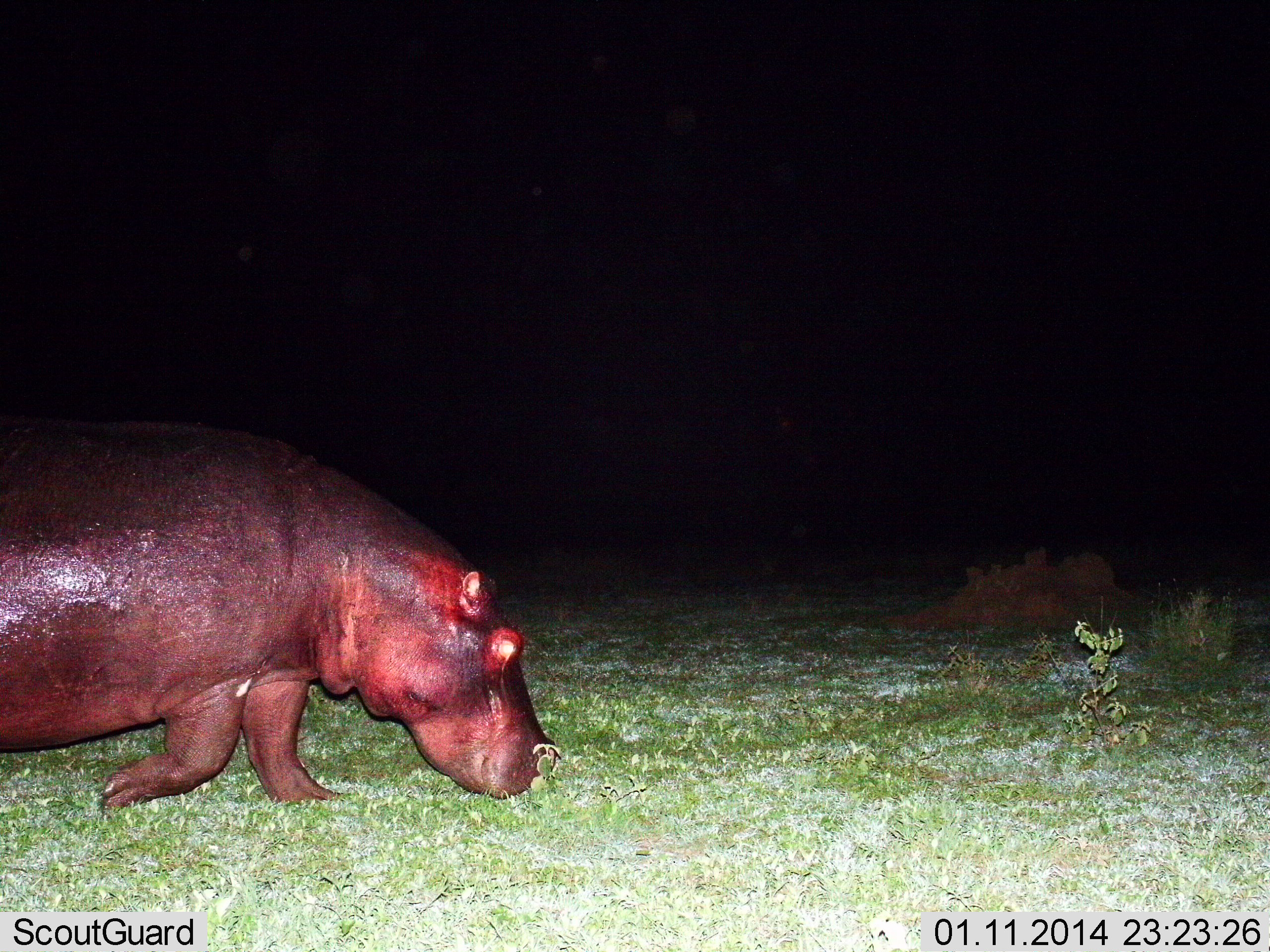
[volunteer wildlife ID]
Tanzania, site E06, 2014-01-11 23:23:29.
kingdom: Animalia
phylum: Chordata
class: Mammalia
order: Artiodactyla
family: Hippopotamidae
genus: Hippopotamus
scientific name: Hippopotamus amphibius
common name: hippopotamus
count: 1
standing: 0%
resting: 0%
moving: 80%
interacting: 0%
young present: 0%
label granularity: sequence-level